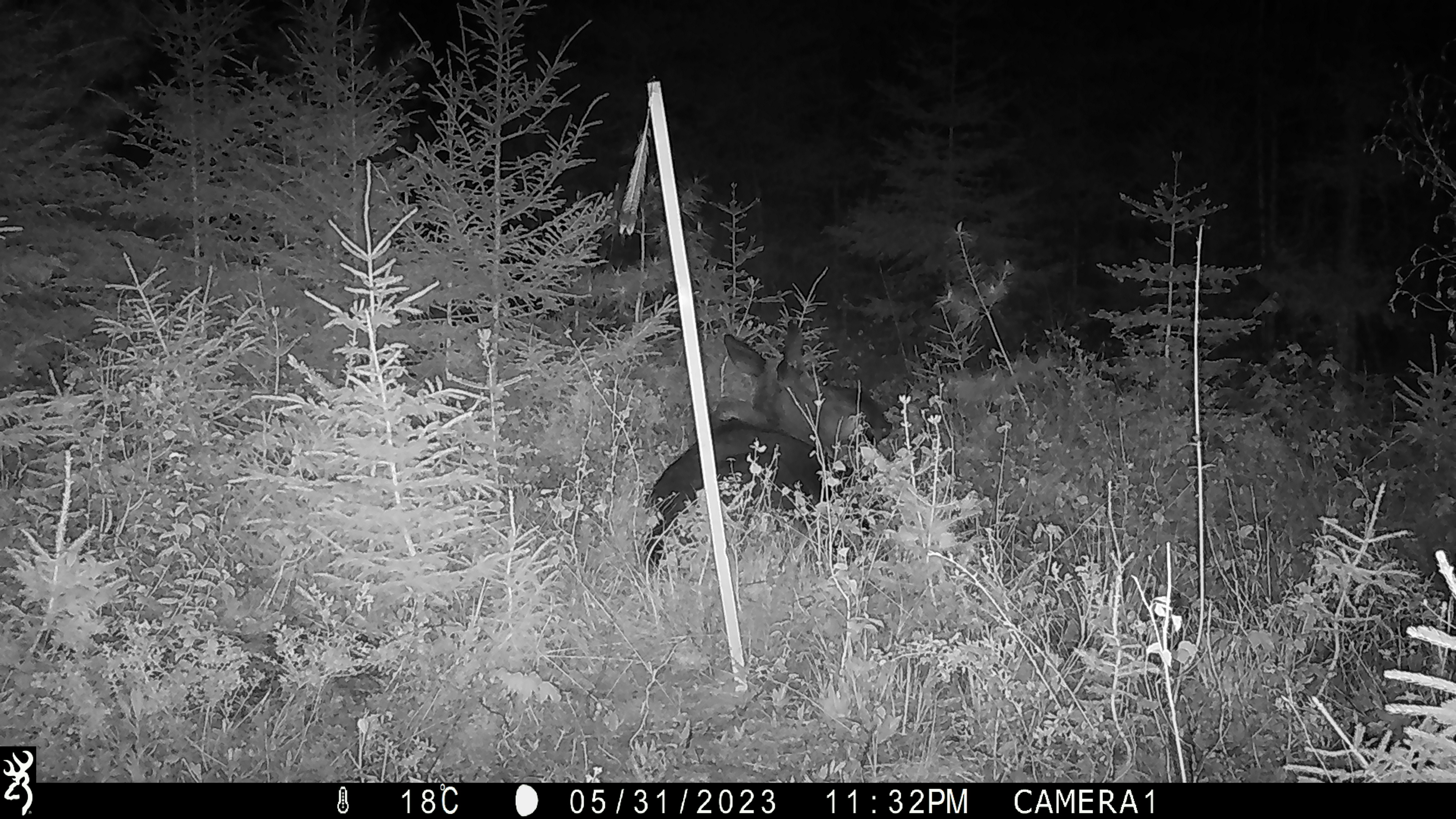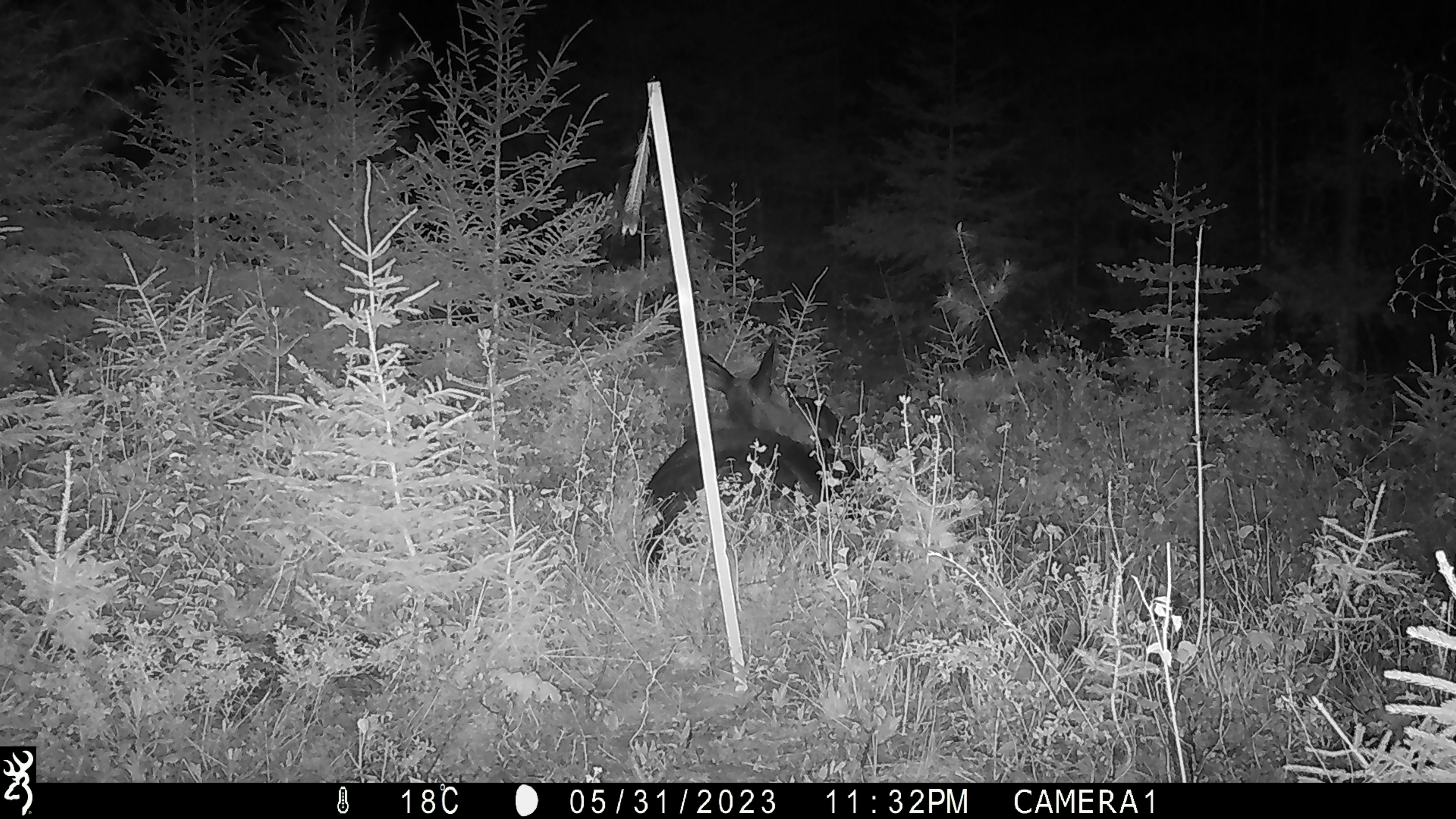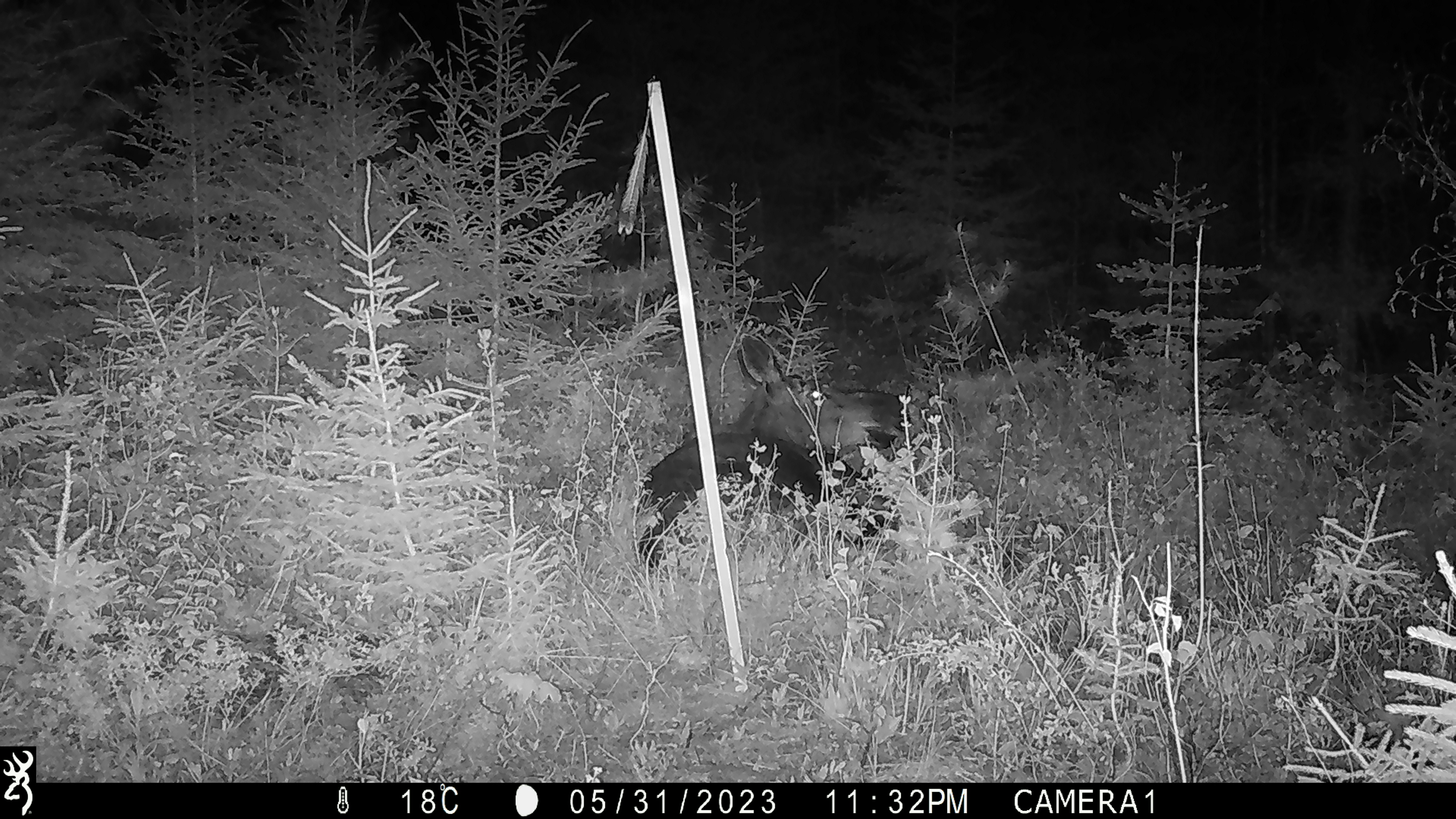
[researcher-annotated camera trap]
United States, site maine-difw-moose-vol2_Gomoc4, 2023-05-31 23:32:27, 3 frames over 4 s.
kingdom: Animalia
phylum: Chordata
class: Mammalia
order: Artiodactyla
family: Cervidae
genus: Alces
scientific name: Alces alces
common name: moose